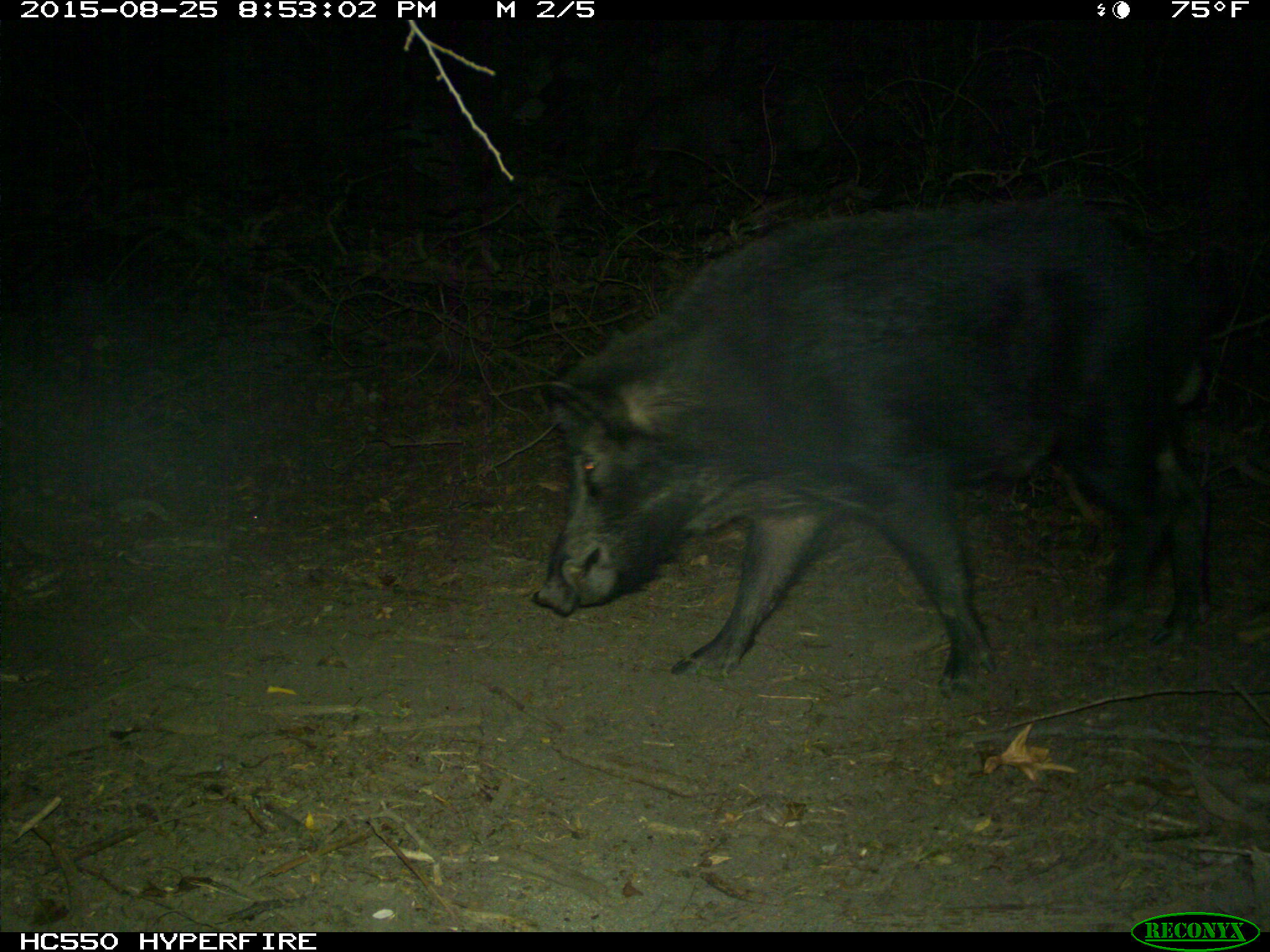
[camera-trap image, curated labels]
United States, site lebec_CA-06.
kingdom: Animalia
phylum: Chordata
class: Mammalia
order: Artiodactyla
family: Suidae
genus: Sus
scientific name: Sus scrofa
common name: wild boar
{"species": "Sus scrofa (wild boar)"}